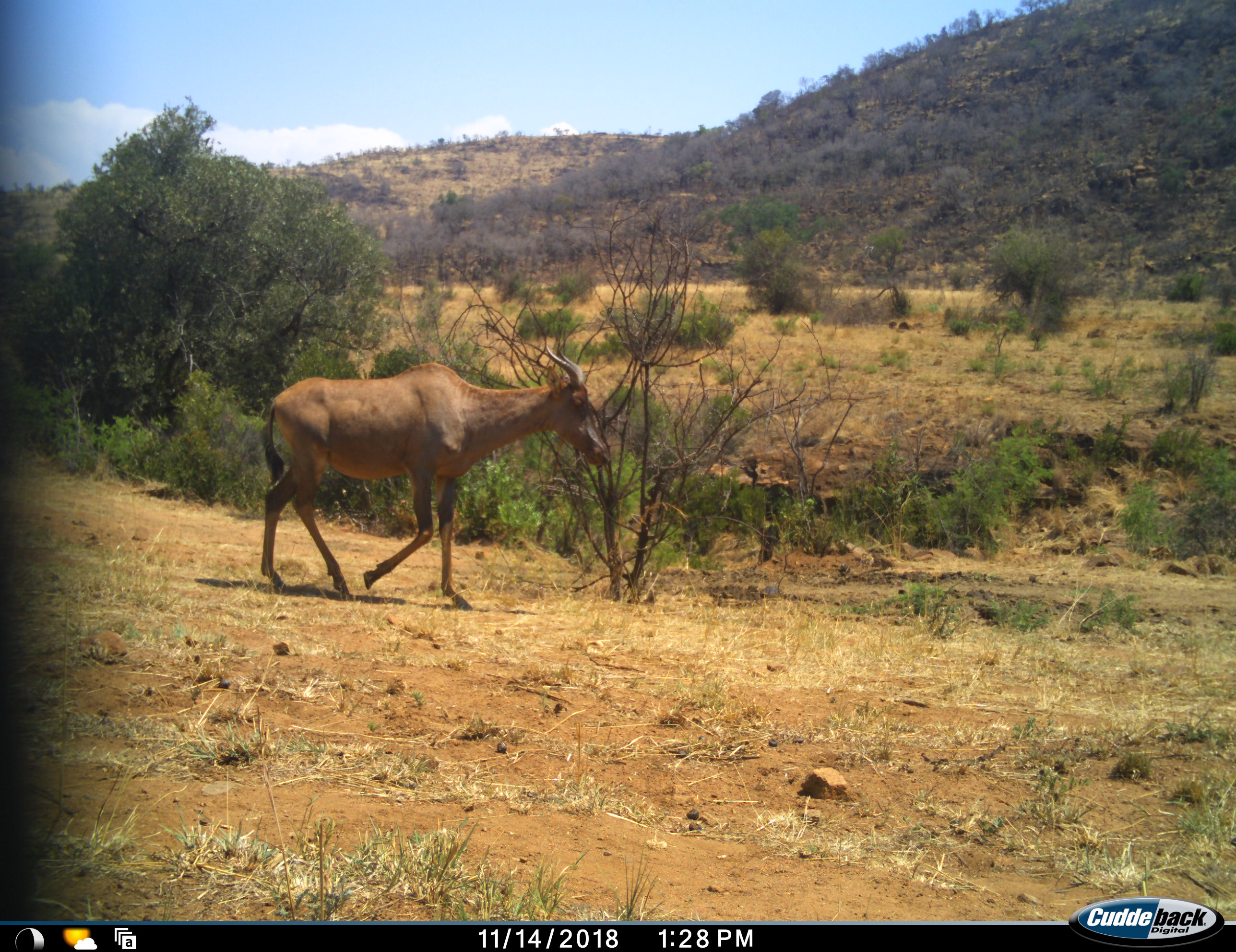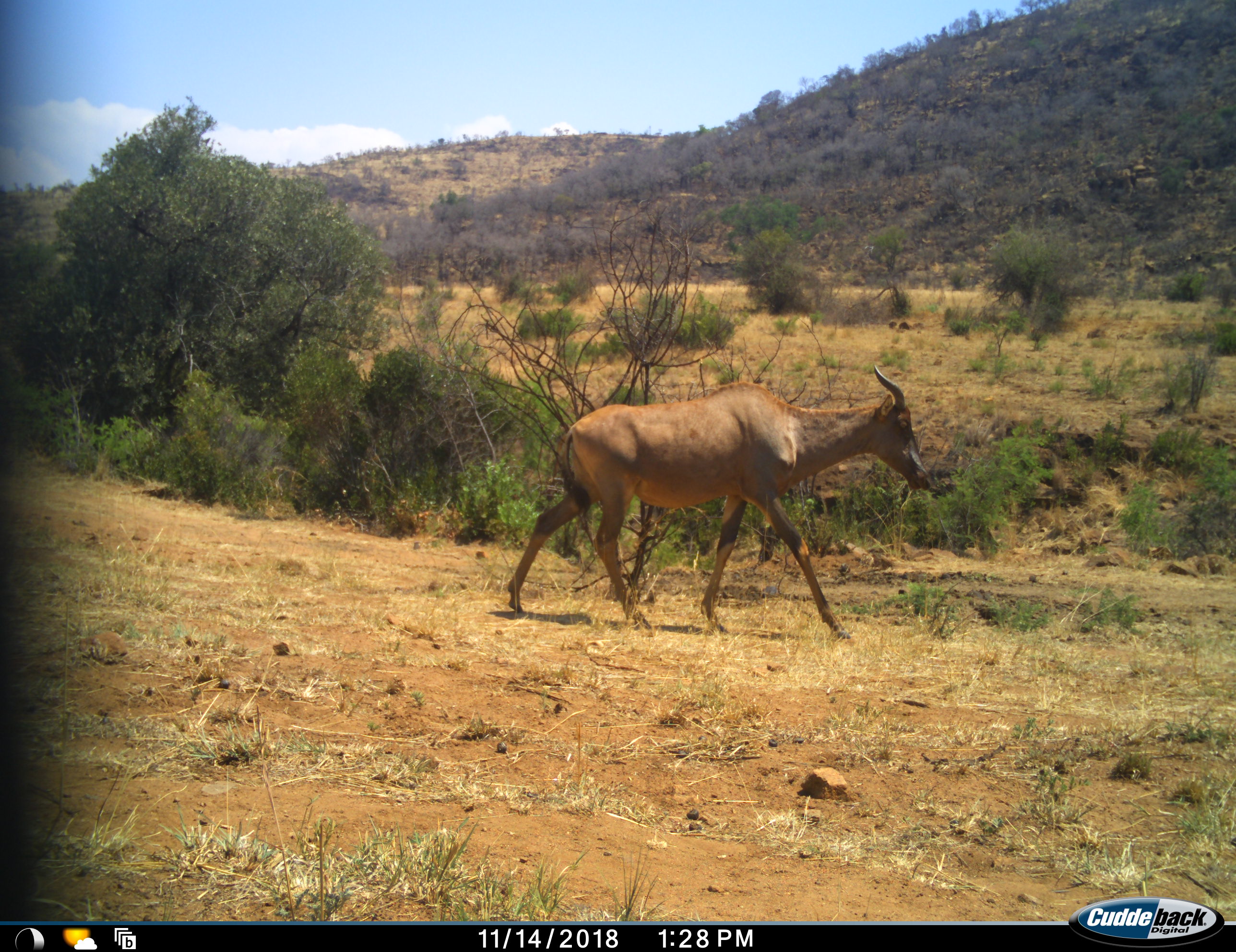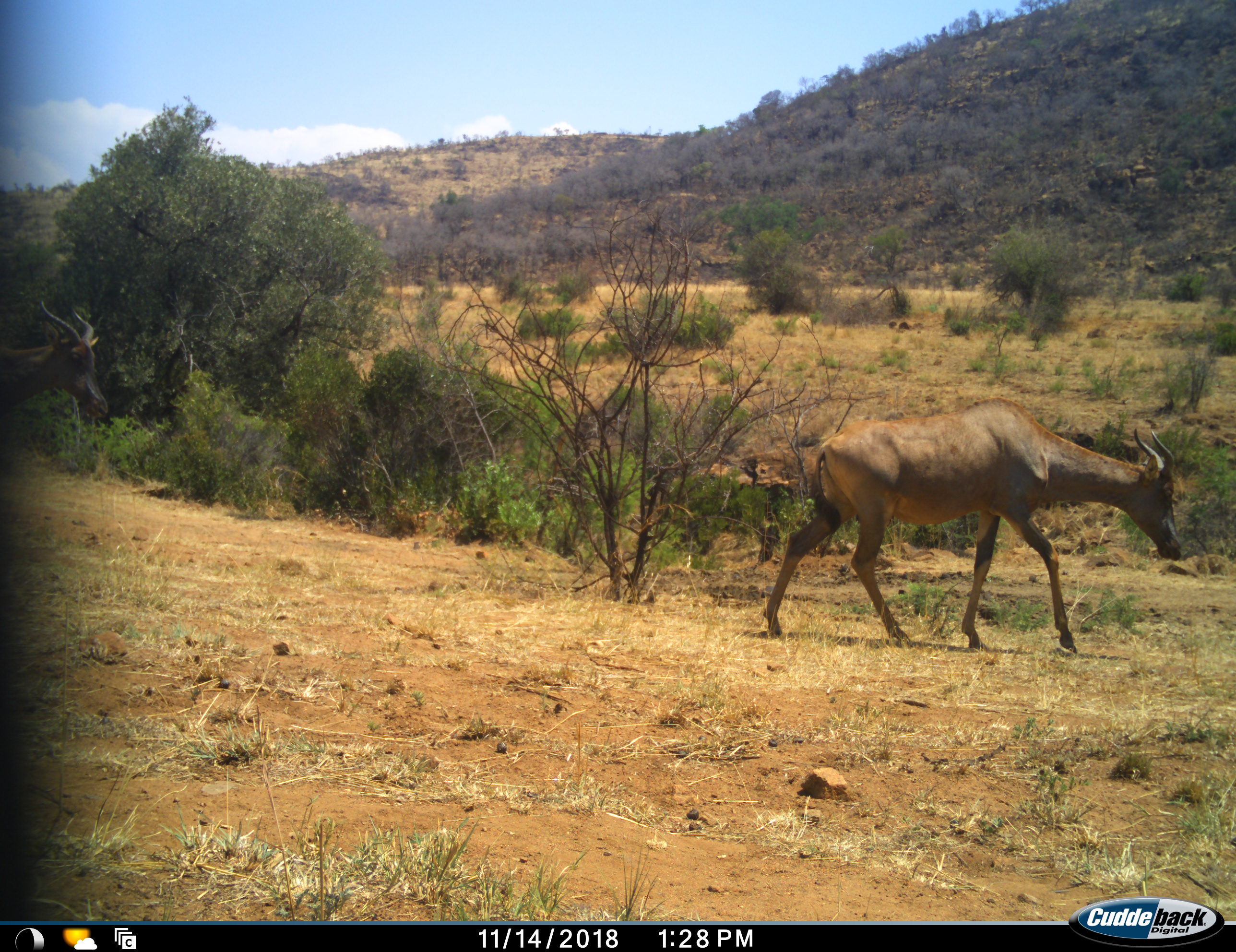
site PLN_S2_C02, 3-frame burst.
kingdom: Animalia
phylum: Chordata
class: Mammalia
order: Artiodactyla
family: Bovidae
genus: Damaliscus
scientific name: Damaliscus lunatus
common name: tsessebe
Tsessebe (Damaliscus lunatus), count 1. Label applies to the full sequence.